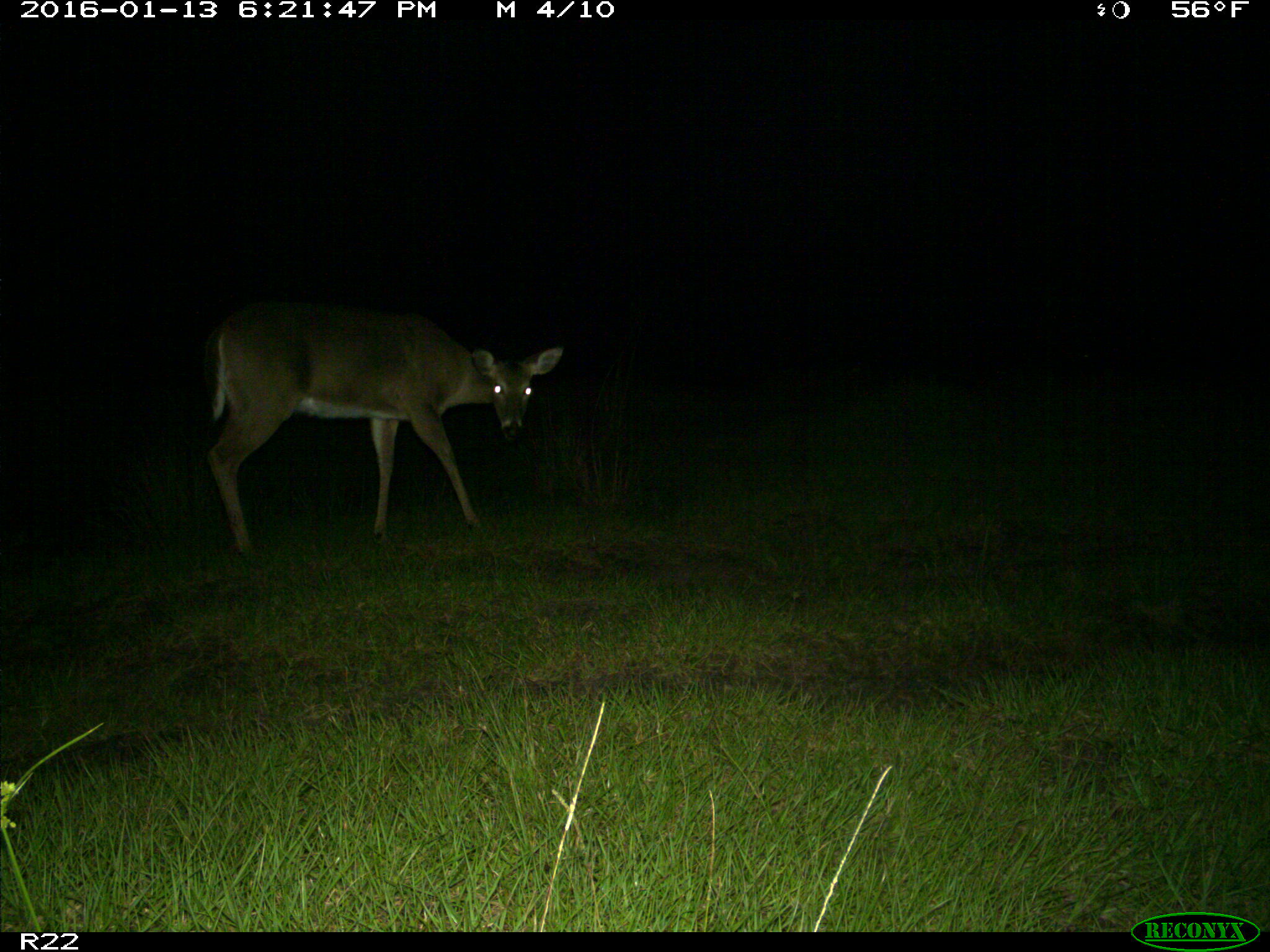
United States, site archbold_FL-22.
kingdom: Animalia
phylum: Chordata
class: Mammalia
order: Artiodactyla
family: Cervidae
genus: Odocoileus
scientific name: Odocoileus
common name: deer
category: unidentified deer